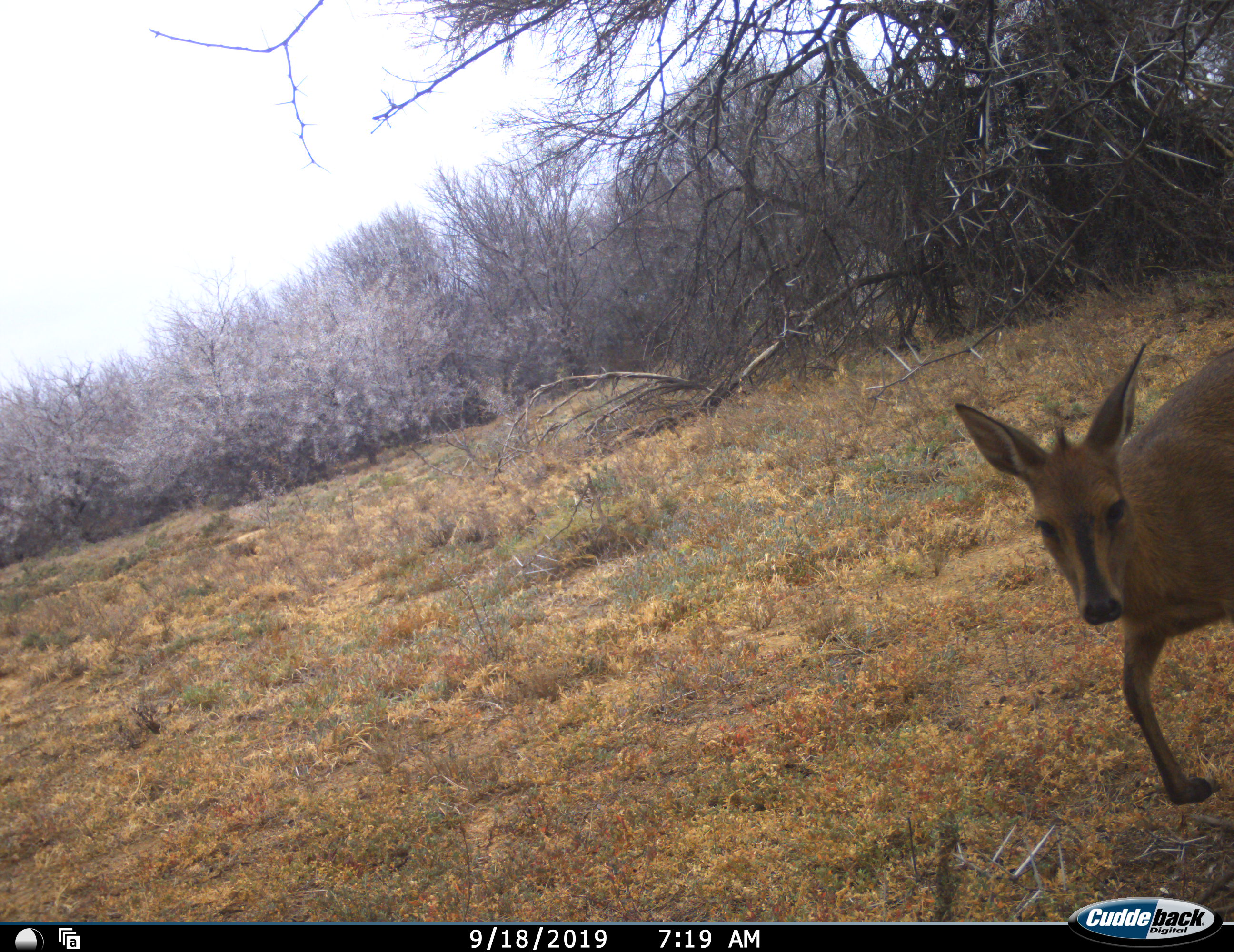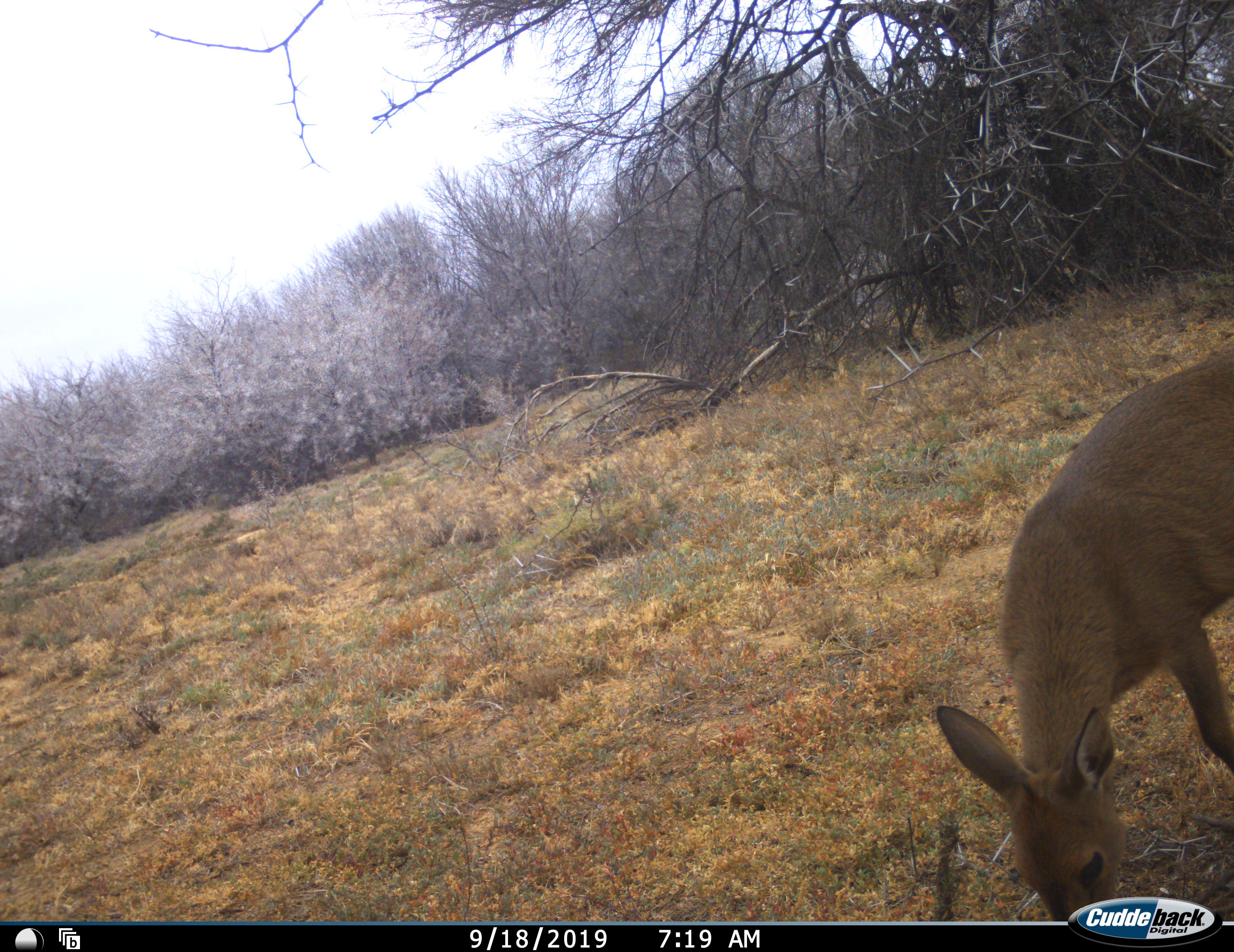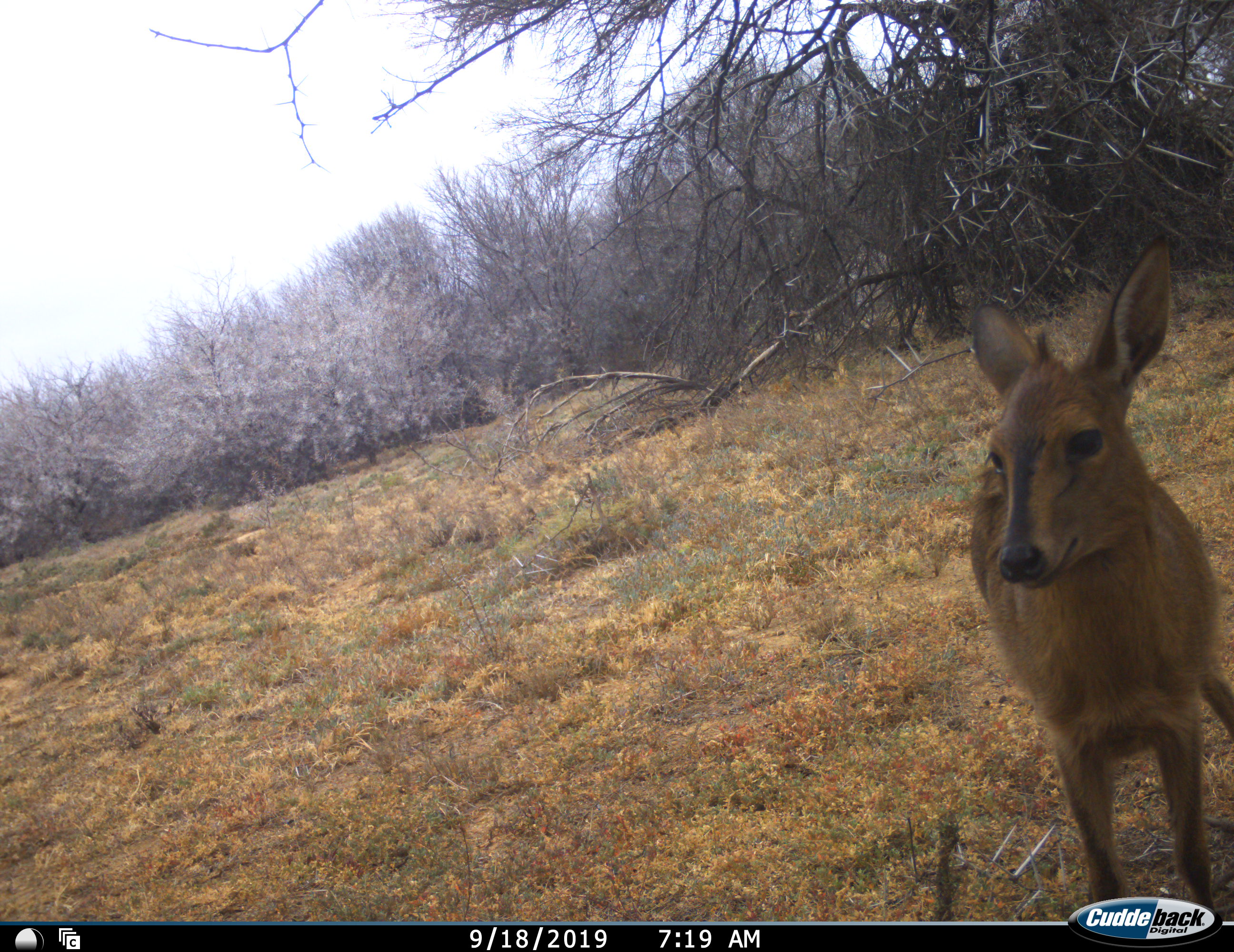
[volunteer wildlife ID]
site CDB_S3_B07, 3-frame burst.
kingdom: Animalia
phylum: Chordata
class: Mammalia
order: Artiodactyla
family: Bovidae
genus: Sylvicapra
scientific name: Sylvicapra grimmia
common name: common duiker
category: duikercommongrey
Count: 1.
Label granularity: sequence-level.